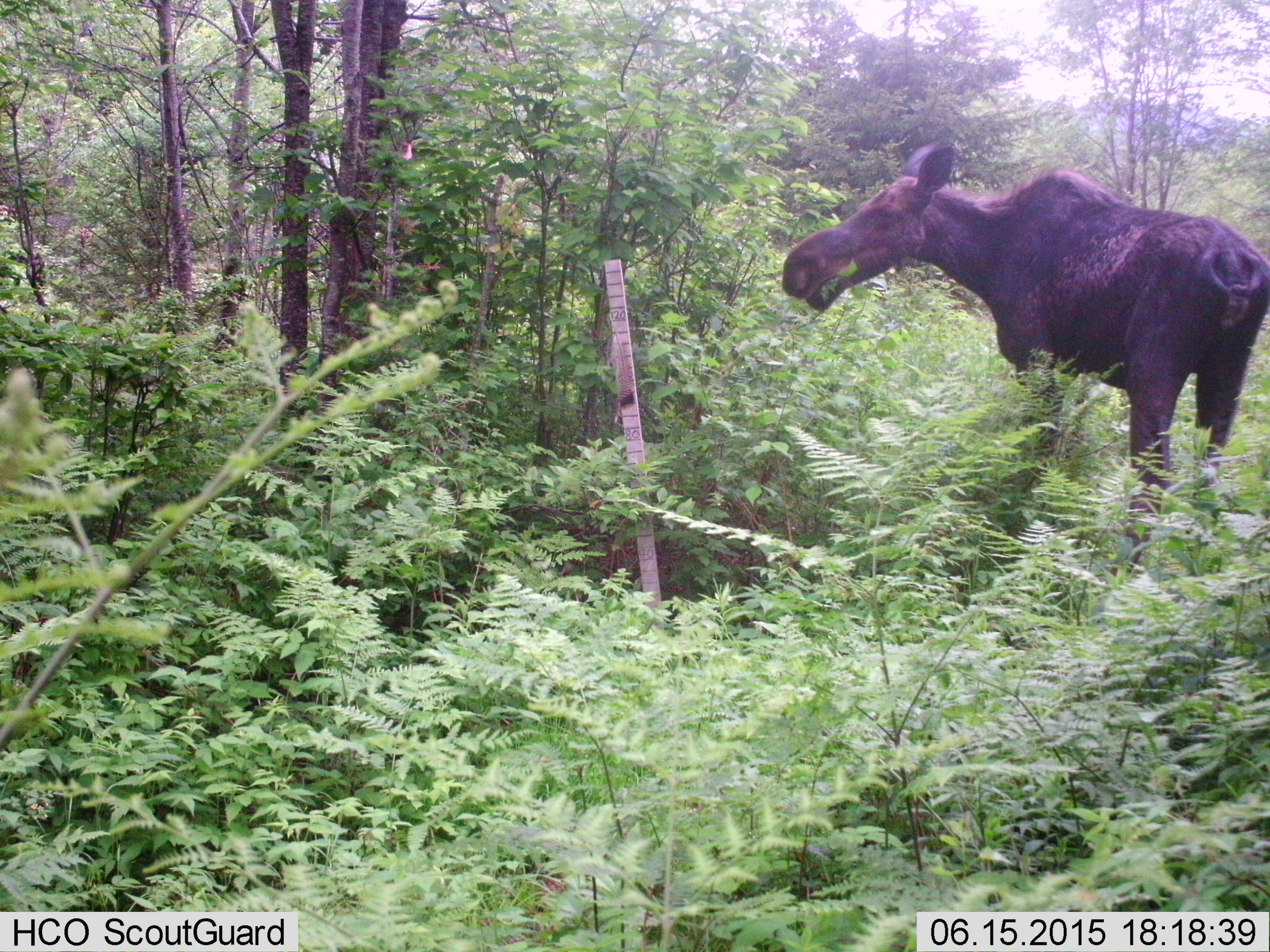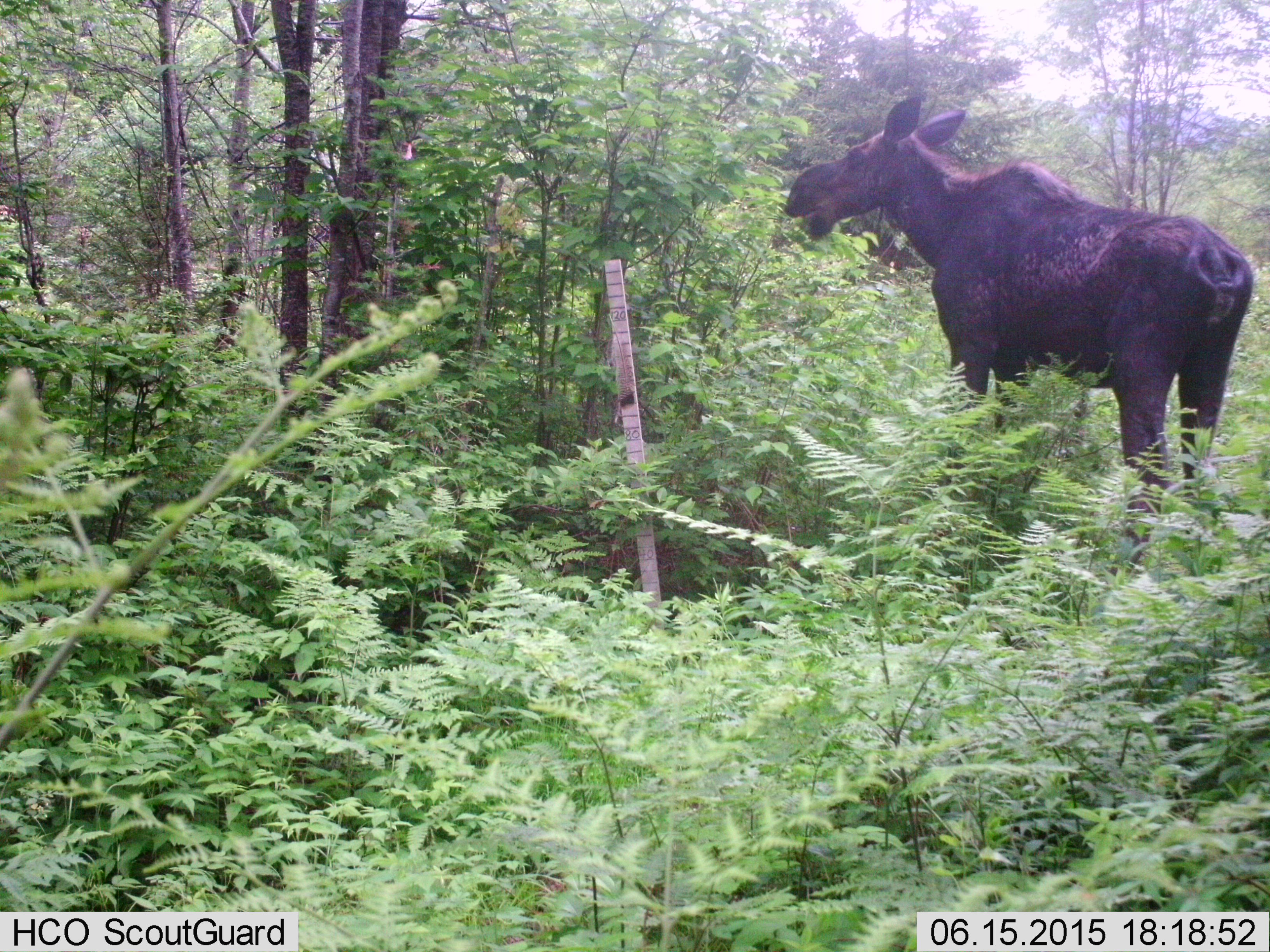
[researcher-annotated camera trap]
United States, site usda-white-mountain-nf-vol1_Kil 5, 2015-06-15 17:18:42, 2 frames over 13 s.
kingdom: Animalia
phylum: Chordata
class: Mammalia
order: Artiodactyla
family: Cervidae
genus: Alces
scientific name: Alces alces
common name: moose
Moose (Alces alces).